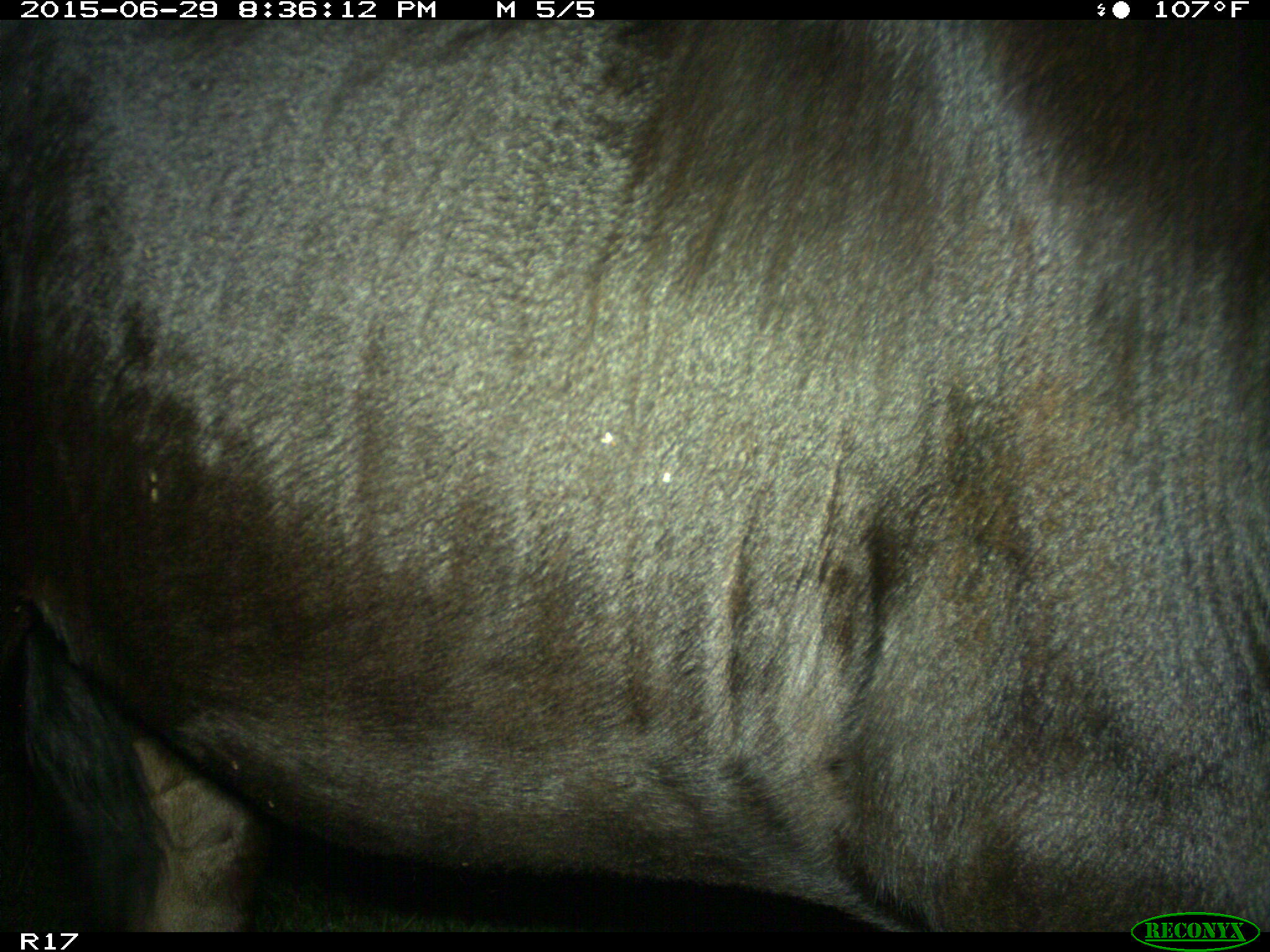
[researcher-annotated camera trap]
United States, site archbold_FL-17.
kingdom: Animalia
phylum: Chordata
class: Mammalia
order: Artiodactyla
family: Bovidae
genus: Bos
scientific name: Bos taurus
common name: domestic cow